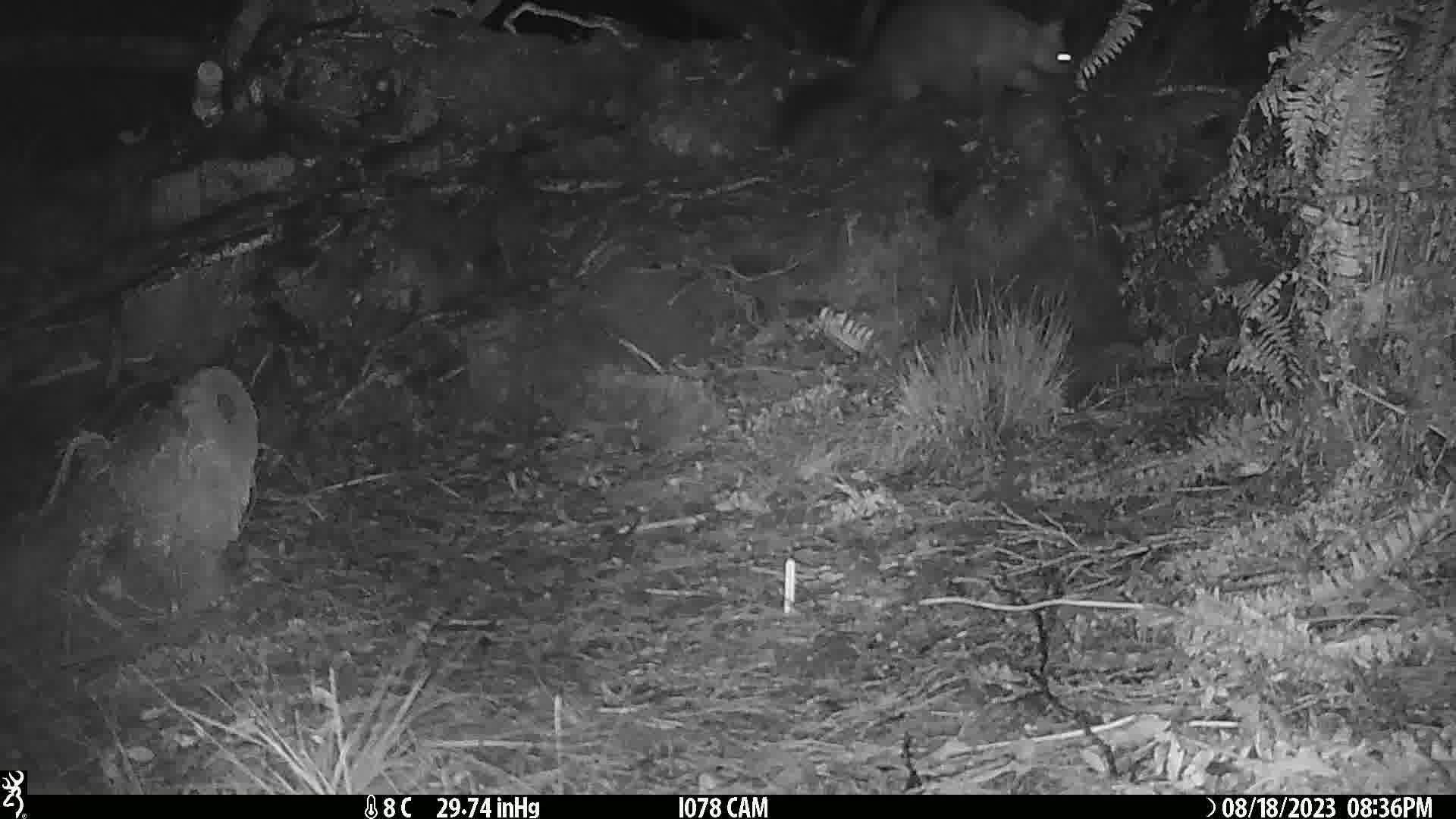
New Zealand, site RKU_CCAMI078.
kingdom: Animalia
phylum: Chordata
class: Mammalia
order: Diprotodontia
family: Phalangeridae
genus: Trichosurus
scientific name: Trichosurus vulpecula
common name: common brushtail possum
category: possum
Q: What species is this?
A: Possum (common brushtail possum) (Trichosurus vulpecula).